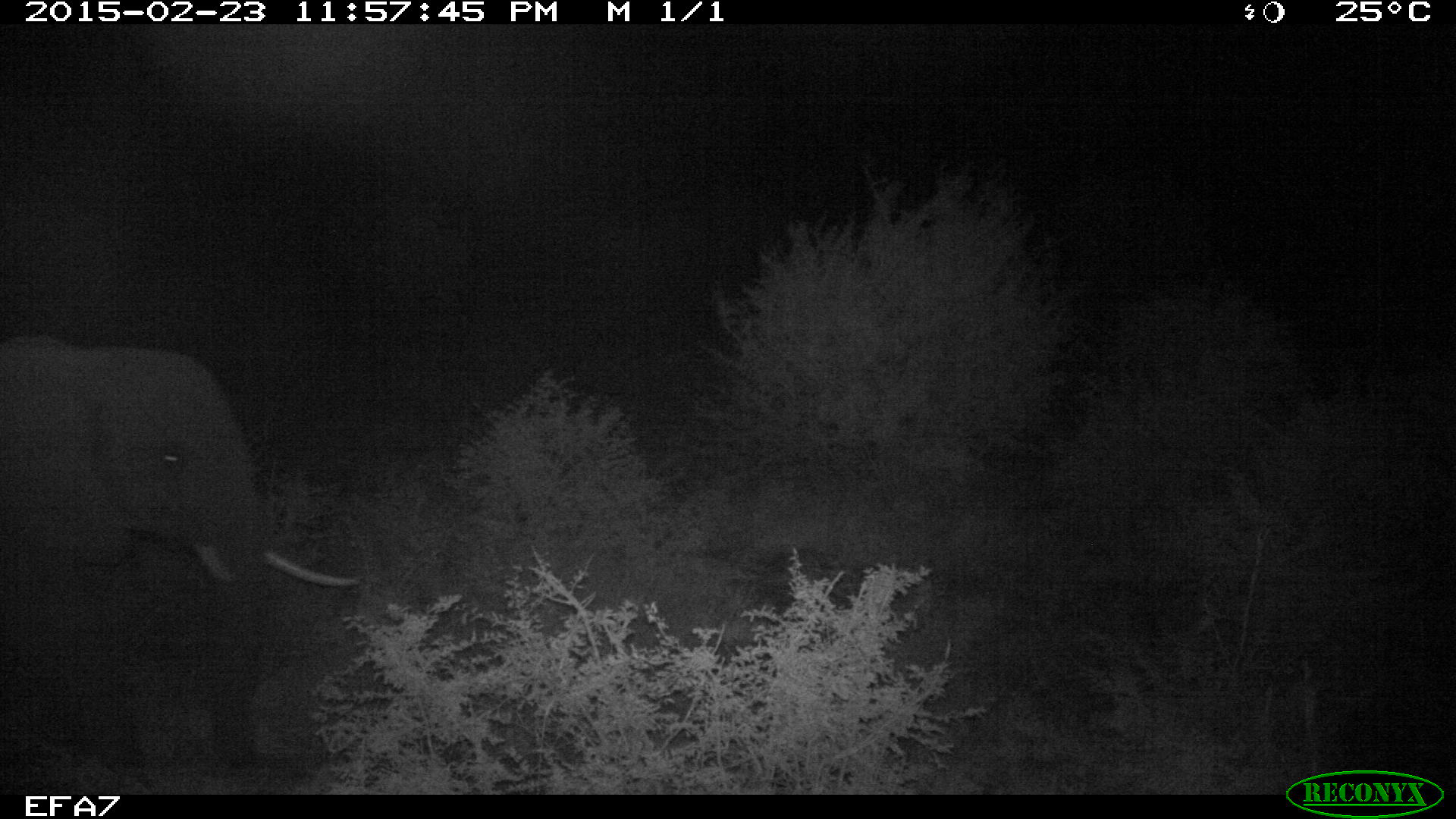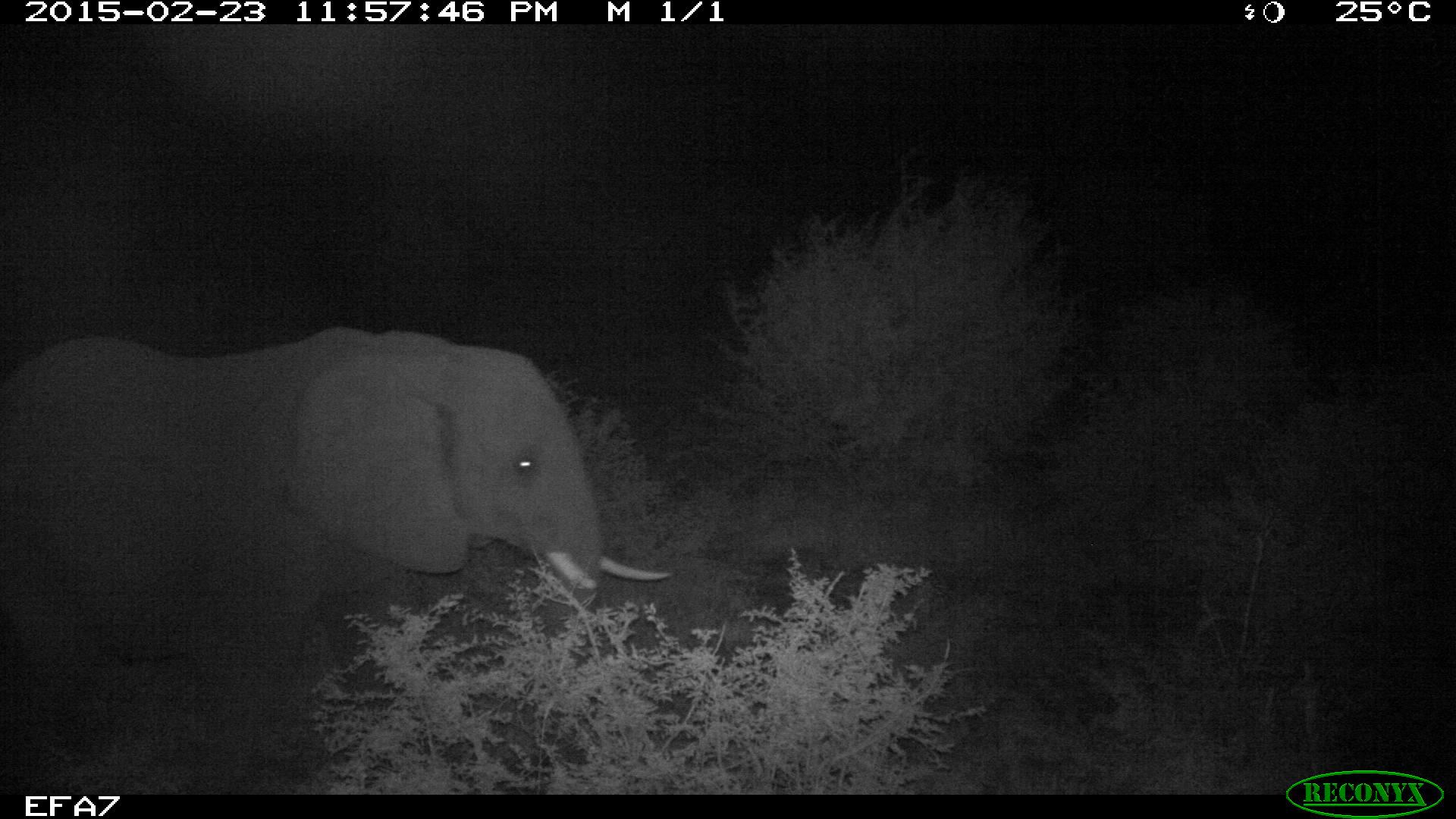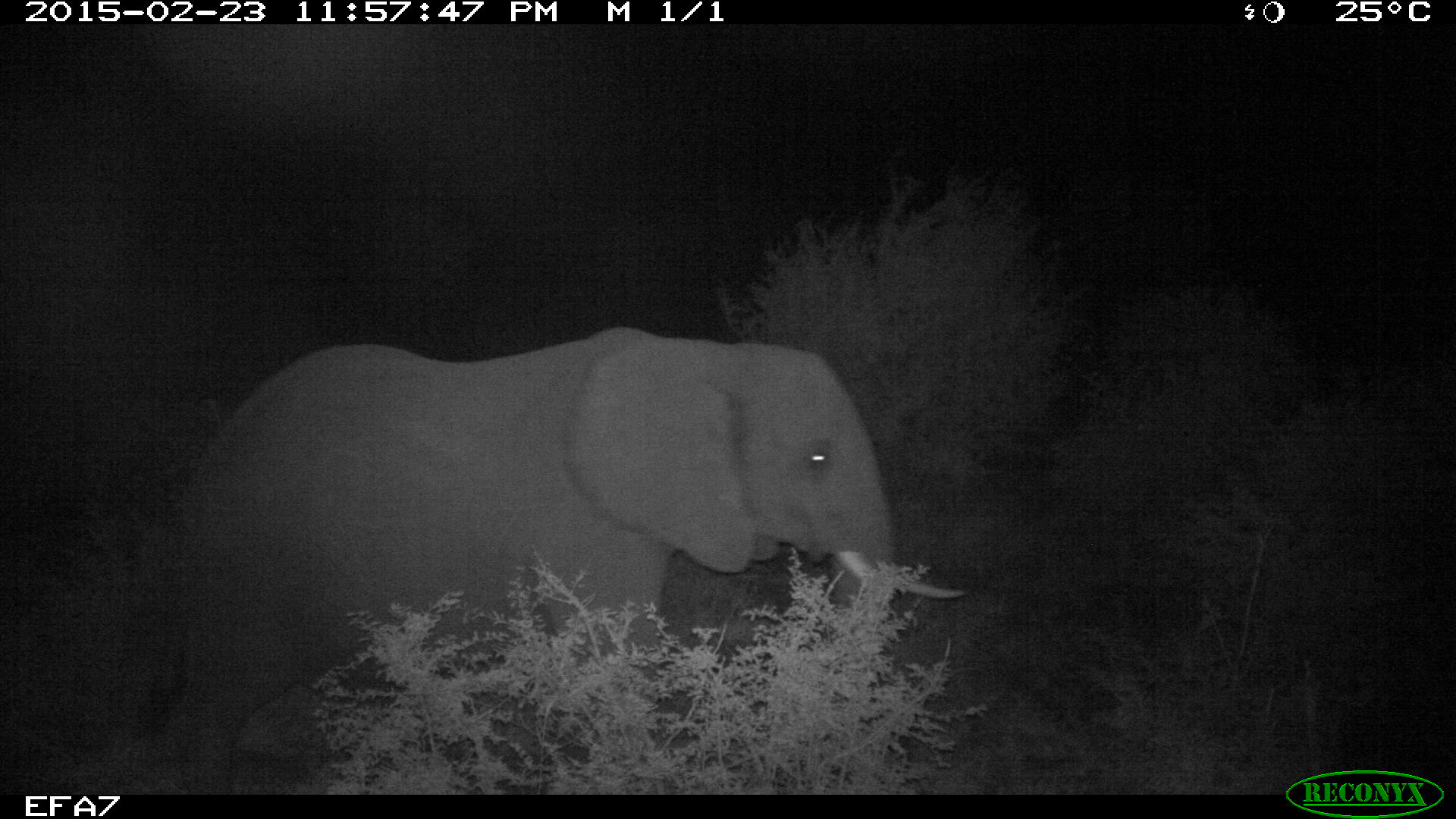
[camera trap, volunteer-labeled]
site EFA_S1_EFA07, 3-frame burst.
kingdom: Animalia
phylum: Chordata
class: Mammalia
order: Proboscidea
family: Elephantidae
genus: Loxodonta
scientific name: Loxodonta africana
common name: african bush elephant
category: elephant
Elephant (african bush elephant) (Loxodonta africana), count 1. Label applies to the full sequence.